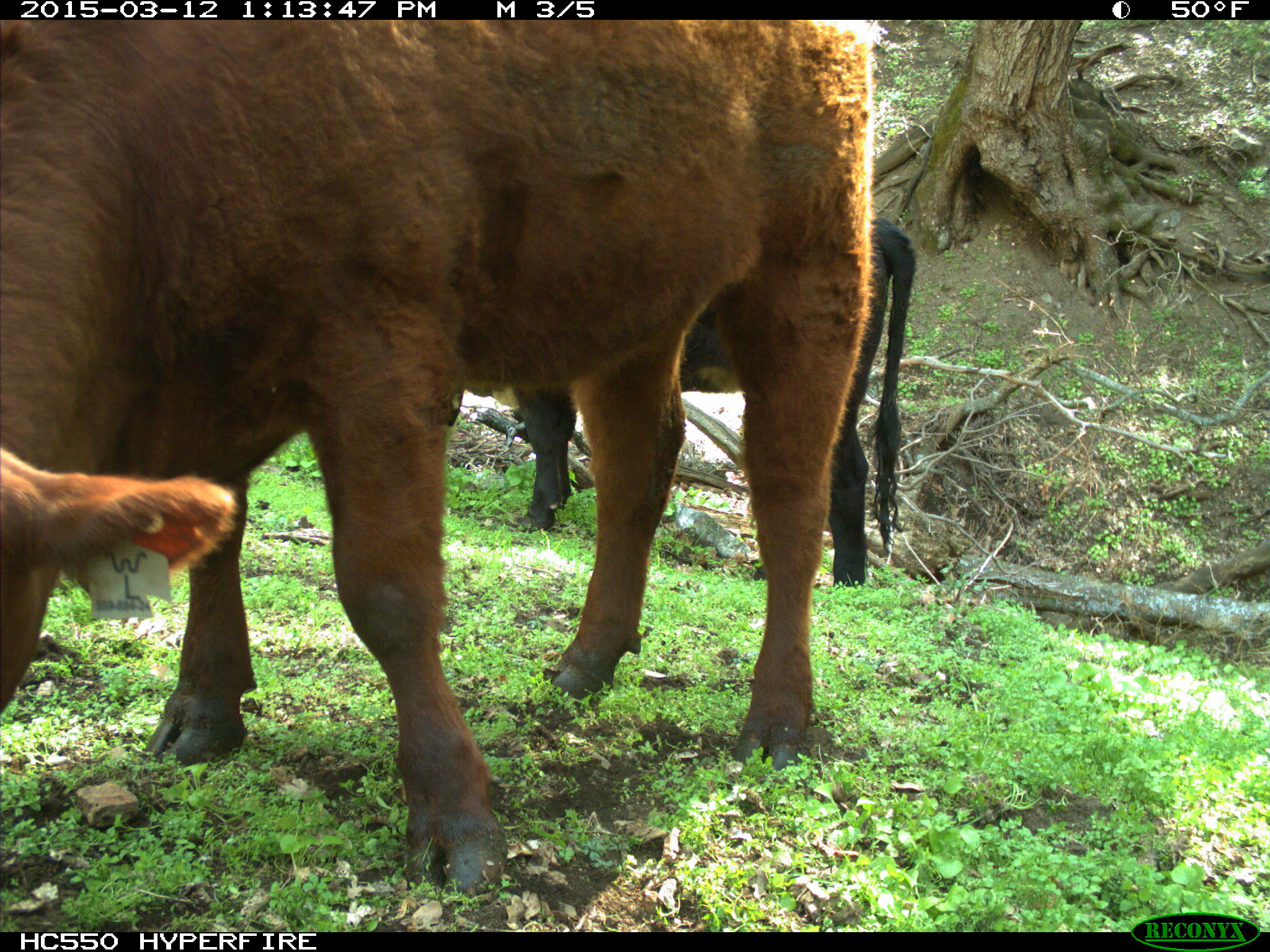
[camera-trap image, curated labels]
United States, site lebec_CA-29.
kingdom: Animalia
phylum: Chordata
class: Mammalia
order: Artiodactyla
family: Bovidae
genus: Bos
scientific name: Bos taurus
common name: domestic cow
Bos taurus (domestic cow).